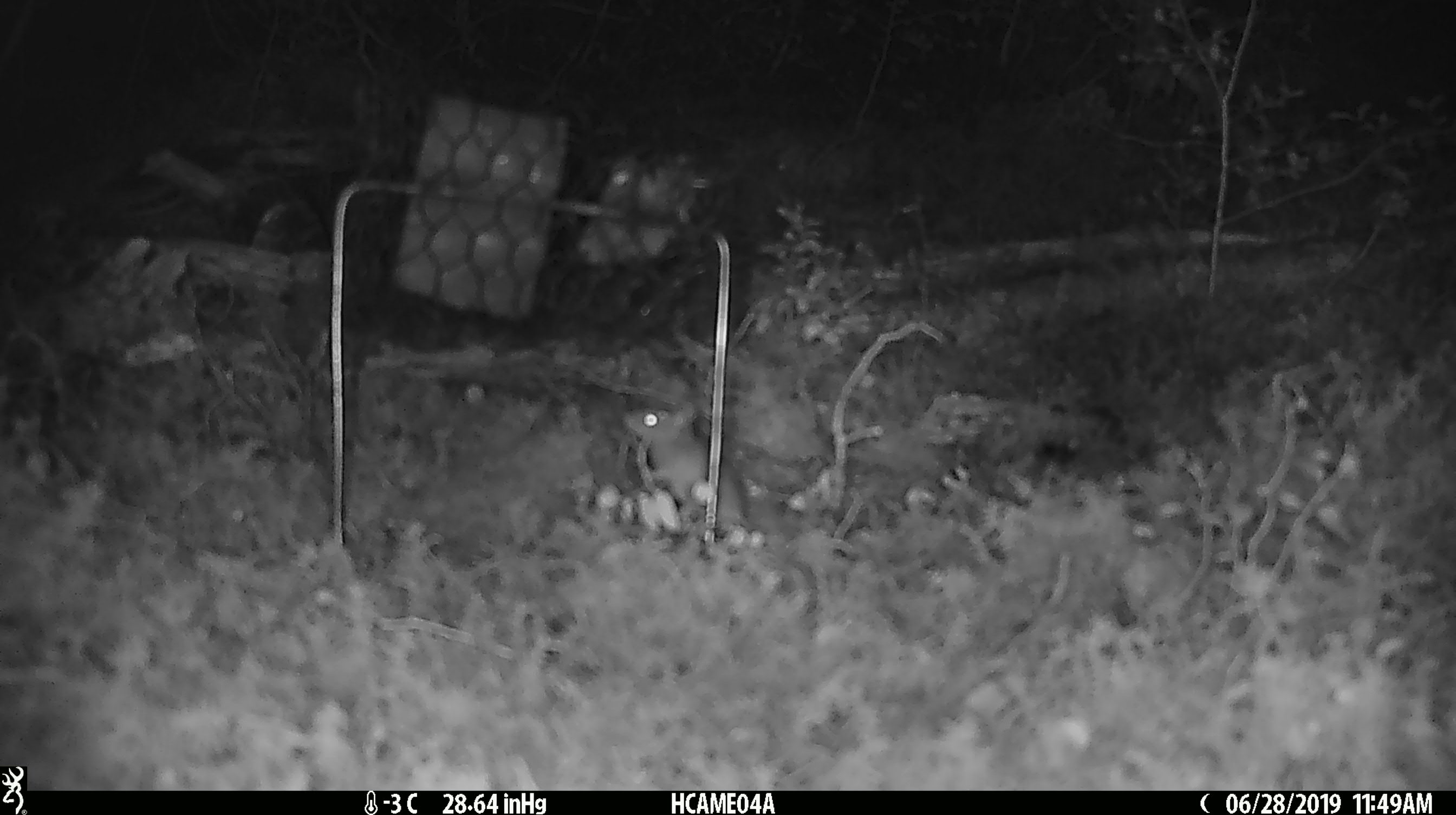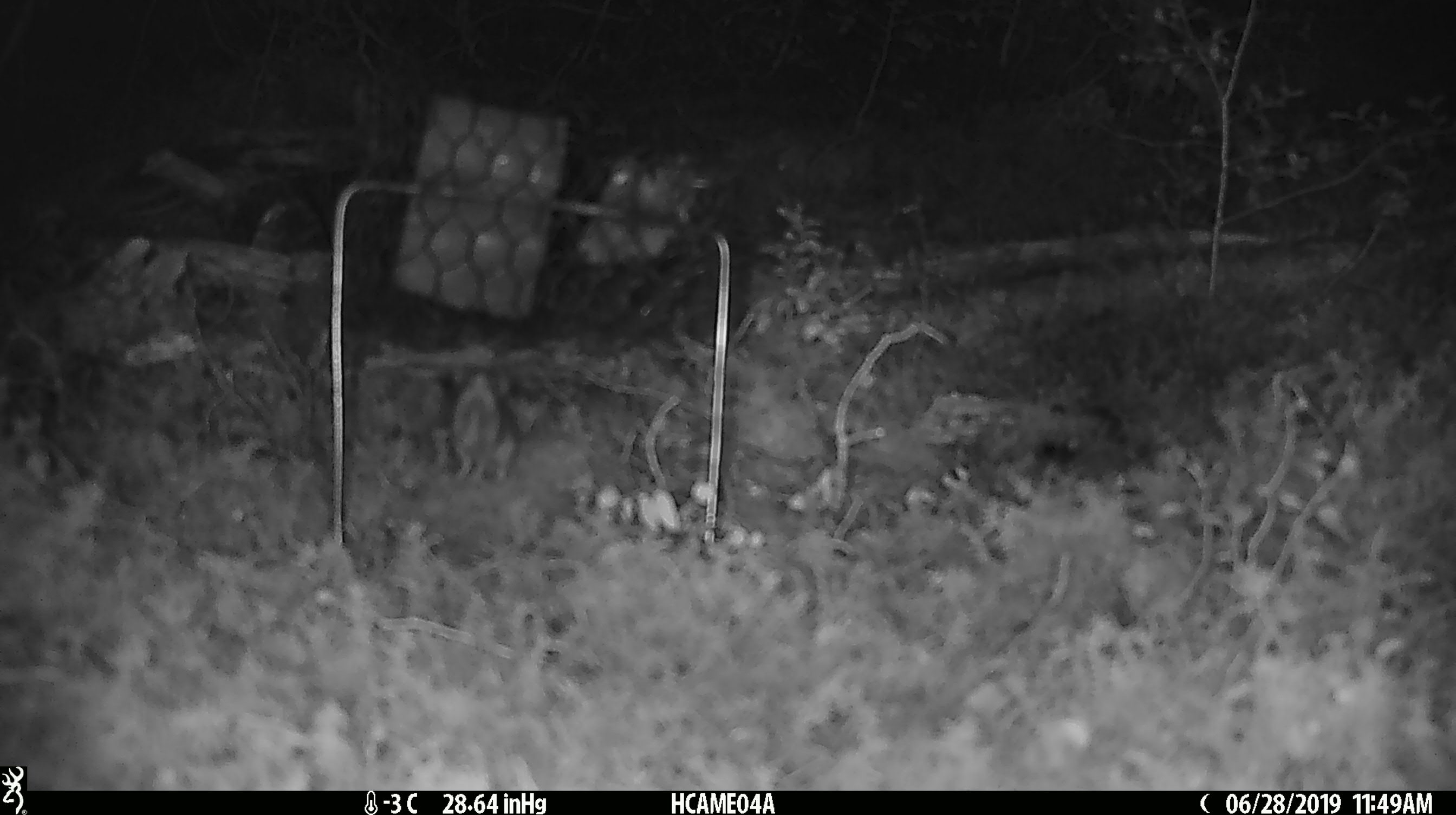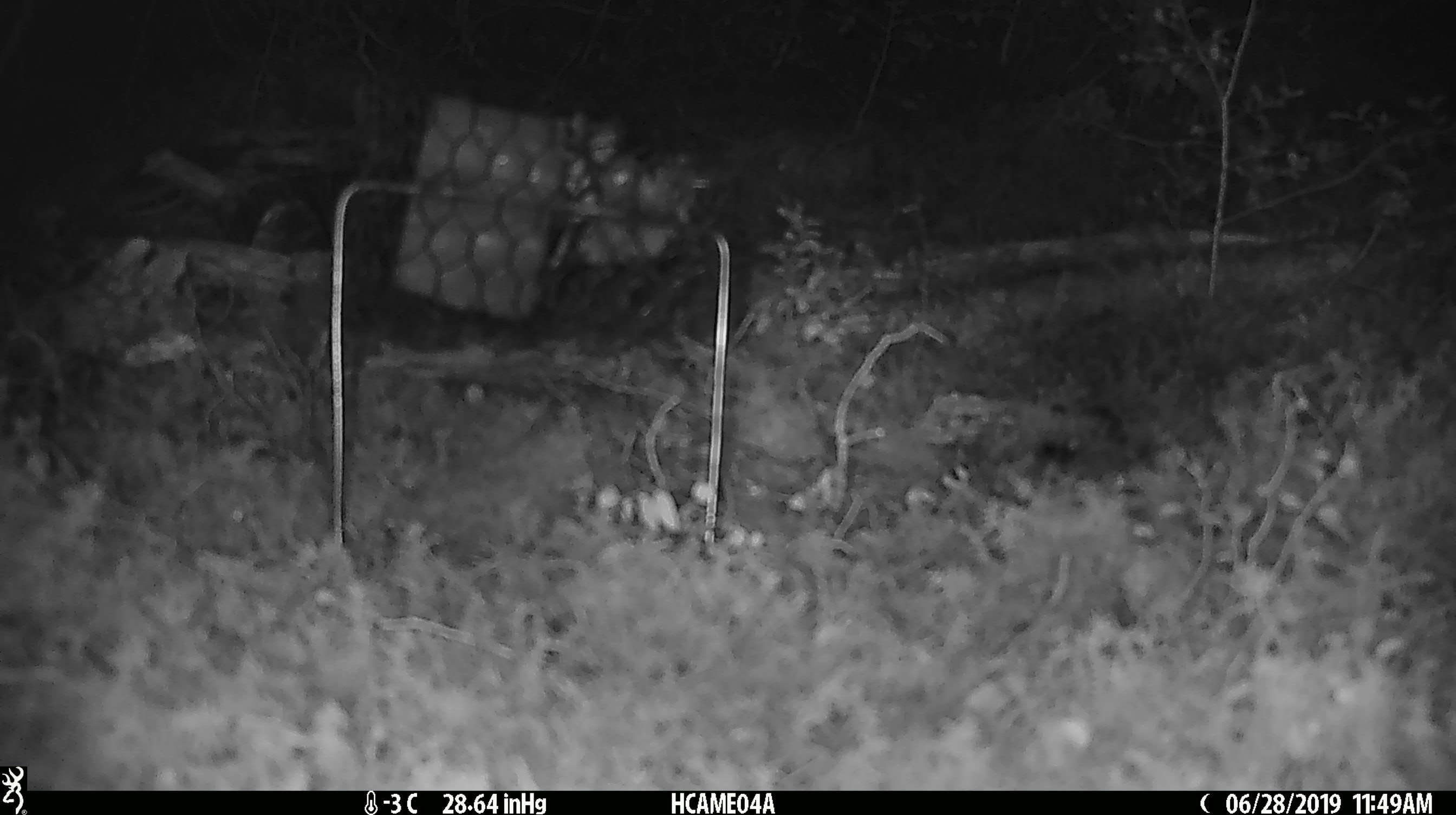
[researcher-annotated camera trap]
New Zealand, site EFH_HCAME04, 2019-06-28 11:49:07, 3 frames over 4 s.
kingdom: Animalia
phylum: Chordata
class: Mammalia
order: Rodentia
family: Muridae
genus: Mus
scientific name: Mus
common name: mouse